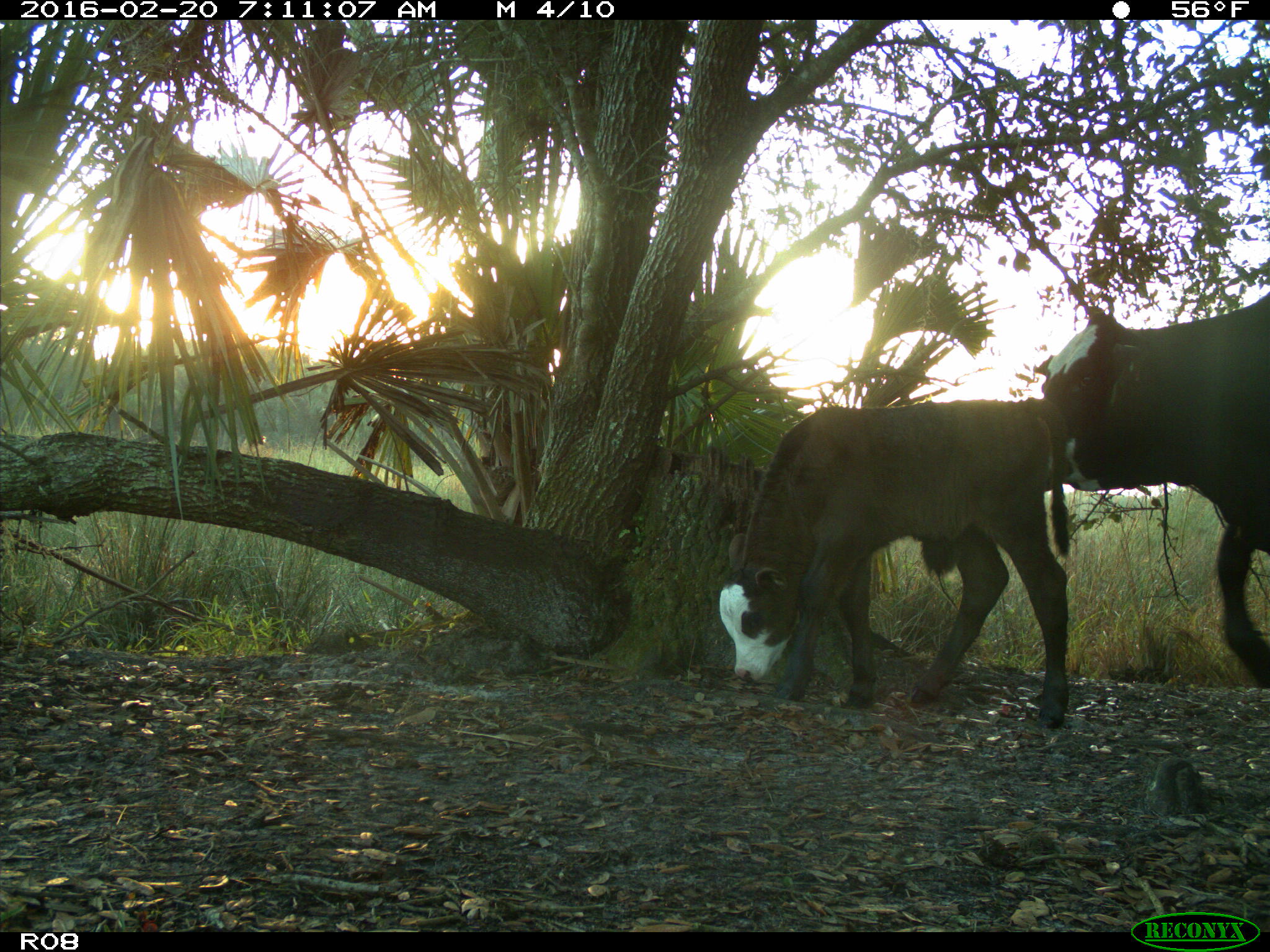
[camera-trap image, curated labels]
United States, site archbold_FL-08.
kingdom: Animalia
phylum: Chordata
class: Mammalia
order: Artiodactyla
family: Bovidae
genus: Bos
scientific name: Bos taurus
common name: domestic cow